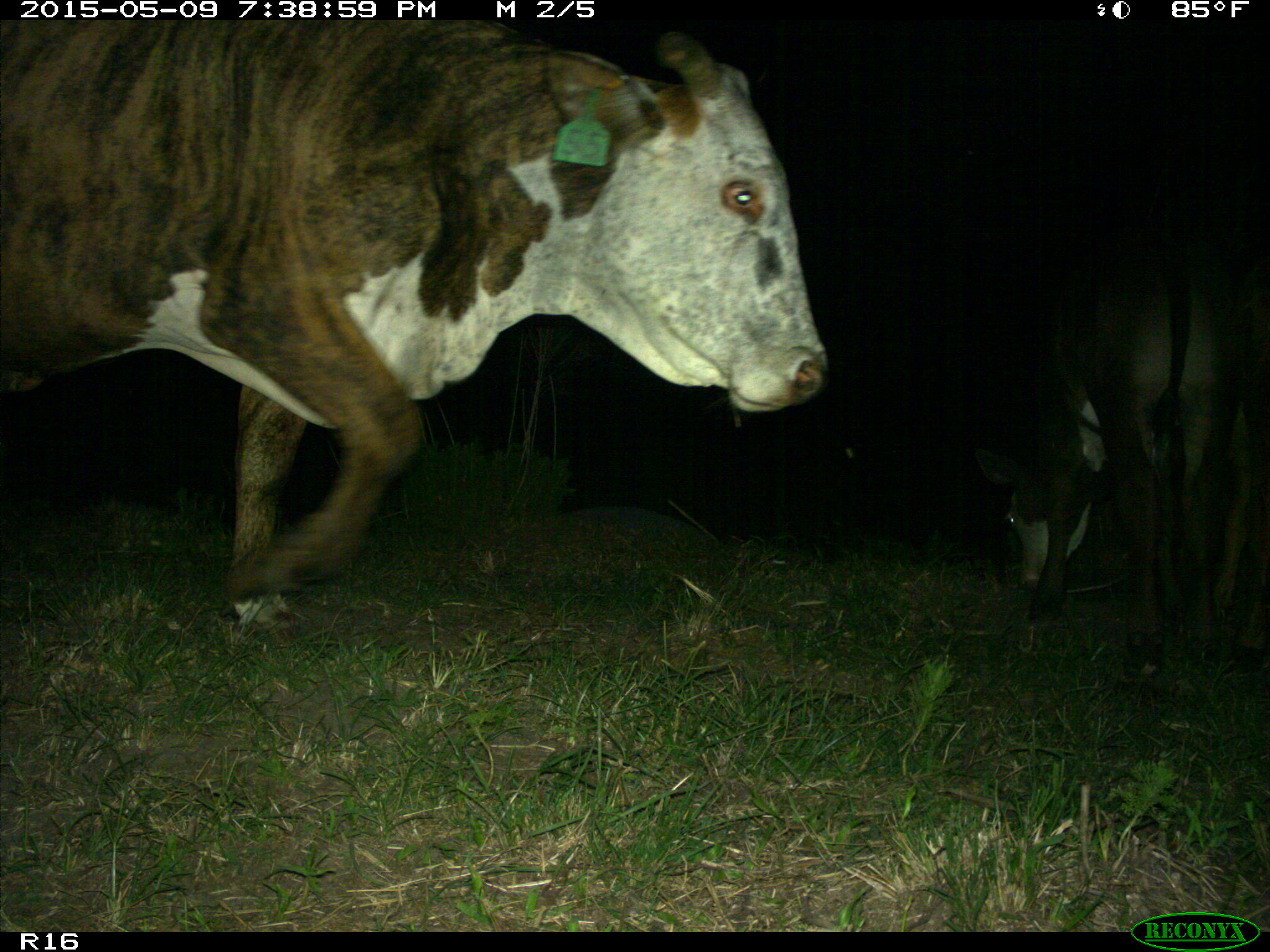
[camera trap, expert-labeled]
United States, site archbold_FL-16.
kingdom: Animalia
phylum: Chordata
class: Mammalia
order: Artiodactyla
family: Bovidae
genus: Bos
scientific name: Bos taurus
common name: domestic cow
Bos taurus (domestic cow).